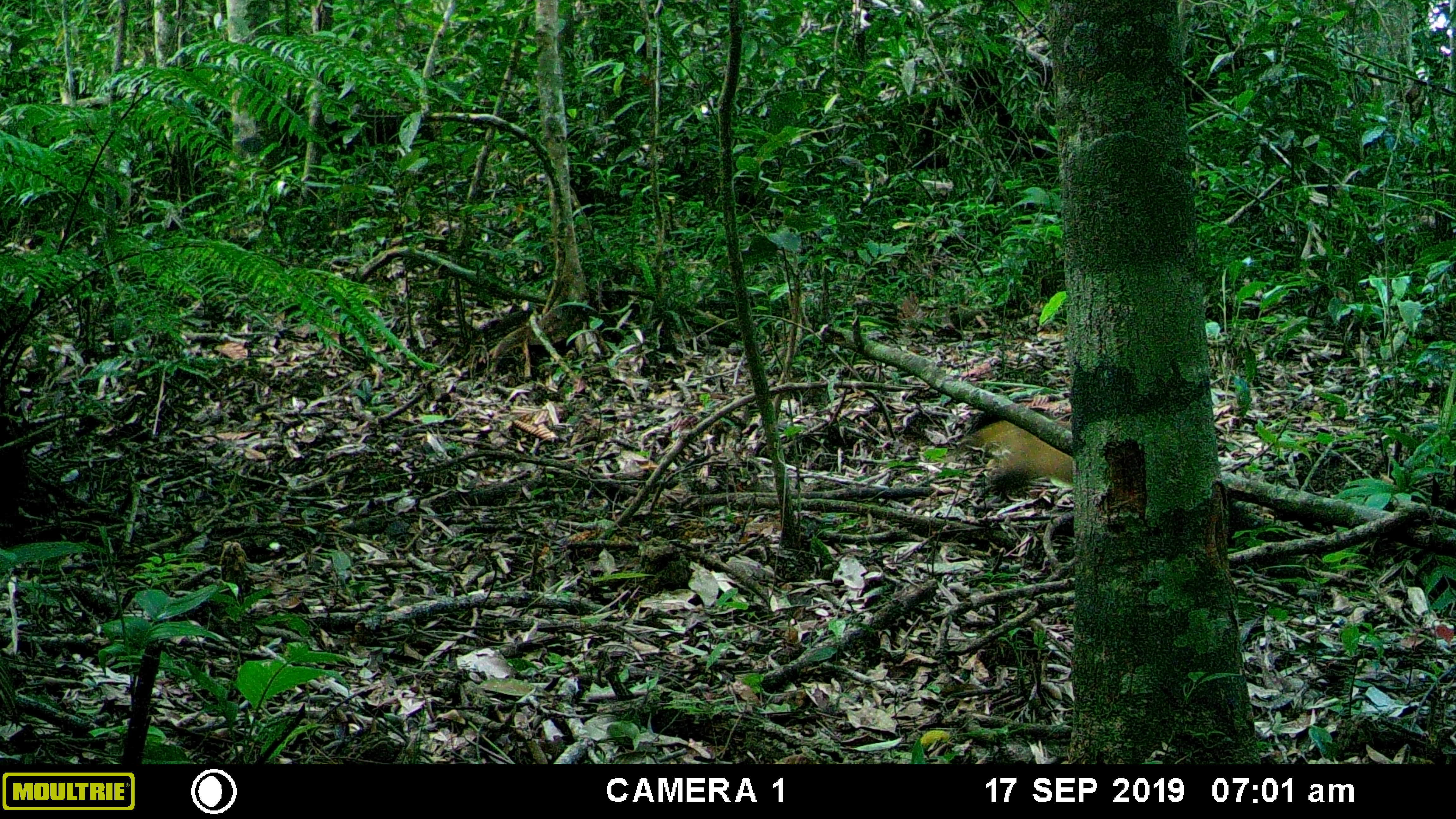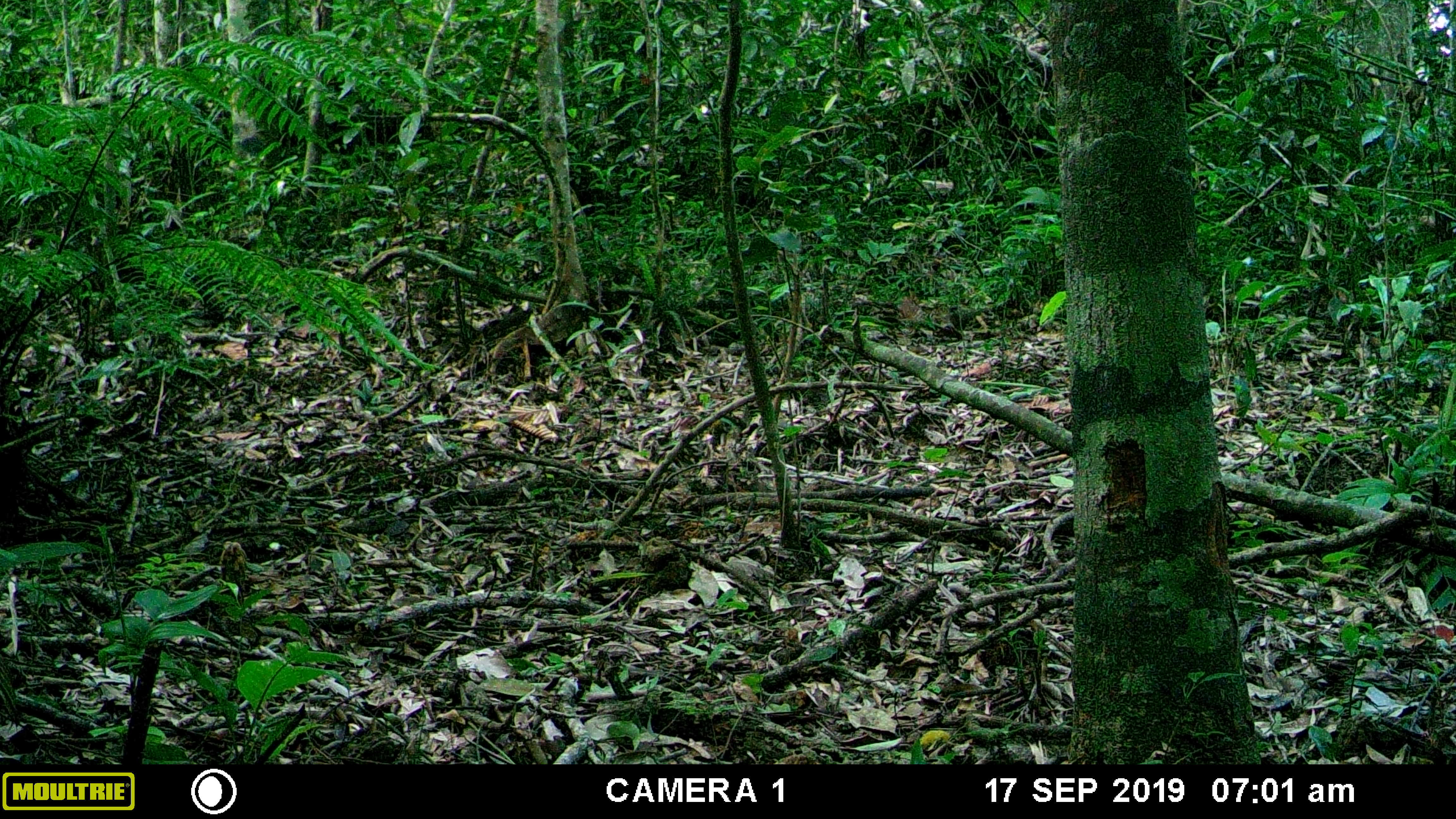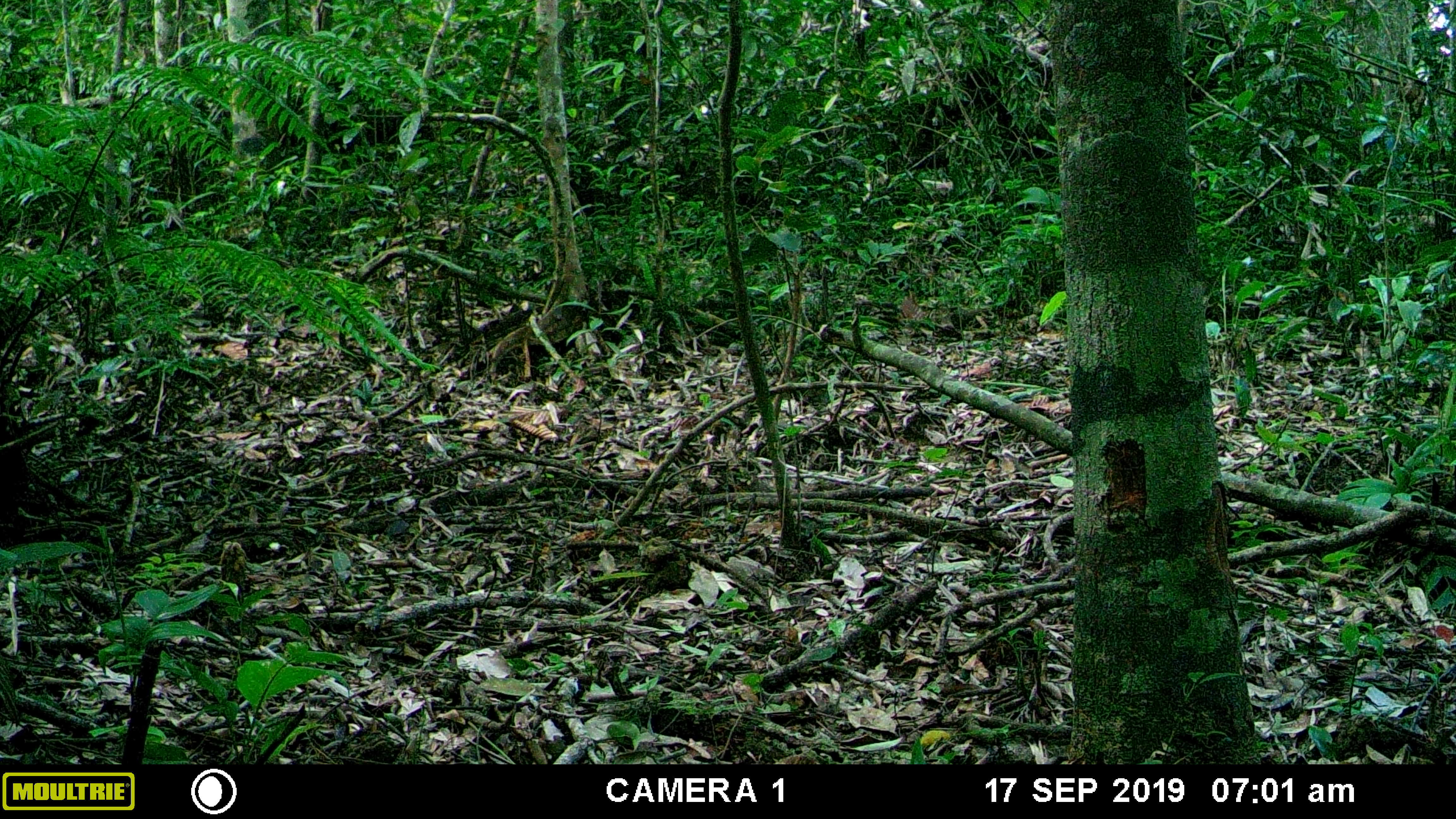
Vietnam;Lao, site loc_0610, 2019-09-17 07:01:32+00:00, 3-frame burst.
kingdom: Animalia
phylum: Chordata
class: Mammalia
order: Carnivora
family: Mustelidae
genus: Martes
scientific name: Martes flavigula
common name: yellow-throated marten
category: yellow throated marten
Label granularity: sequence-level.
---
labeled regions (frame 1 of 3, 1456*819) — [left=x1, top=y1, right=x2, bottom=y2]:
yellow throated marten: [left=970, top=420, right=1072, bottom=486]